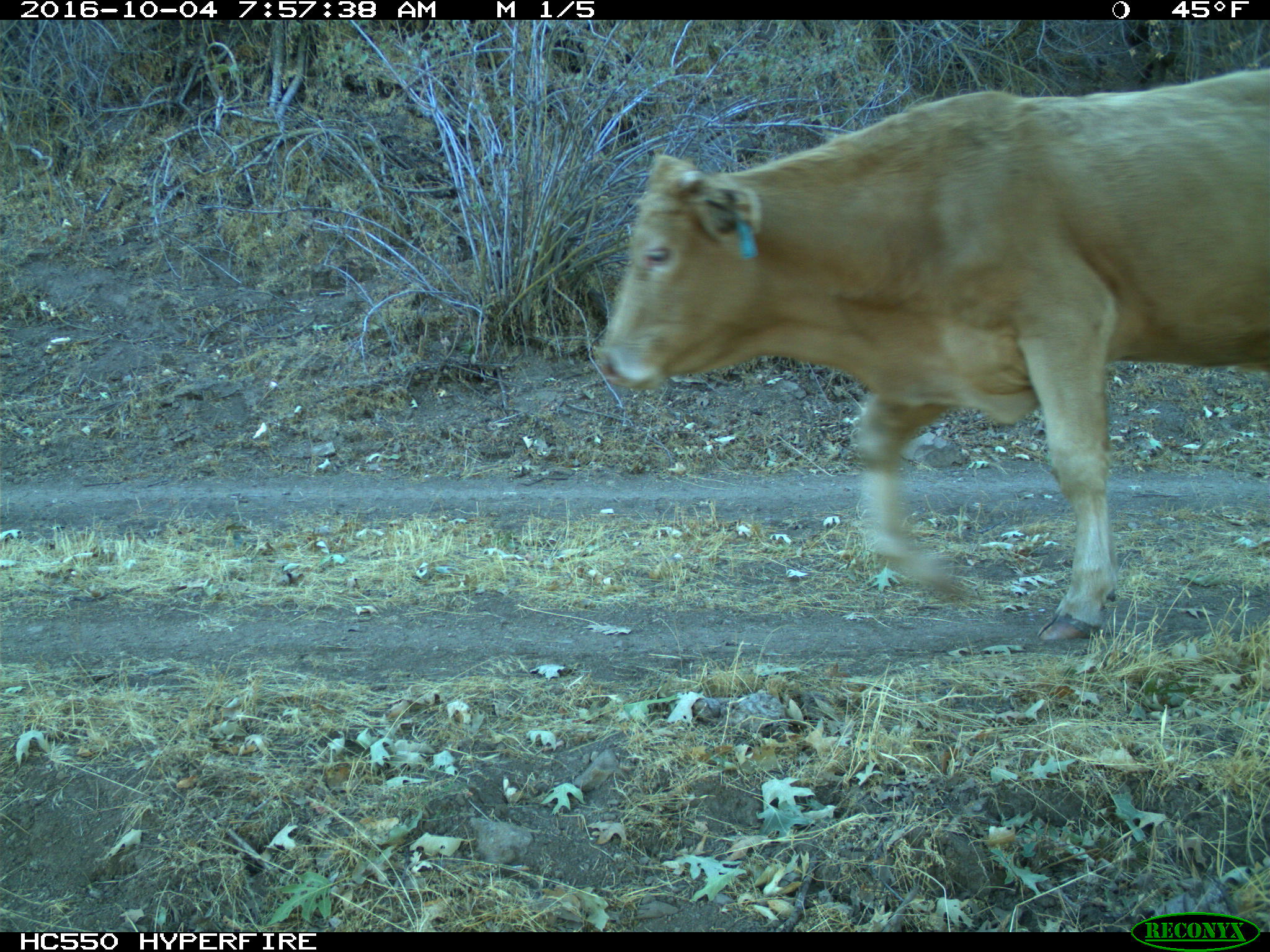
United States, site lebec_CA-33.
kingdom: Animalia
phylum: Chordata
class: Mammalia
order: Artiodactyla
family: Bovidae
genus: Bos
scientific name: Bos taurus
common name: domestic cow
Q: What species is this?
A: Bos taurus (domestic cow).